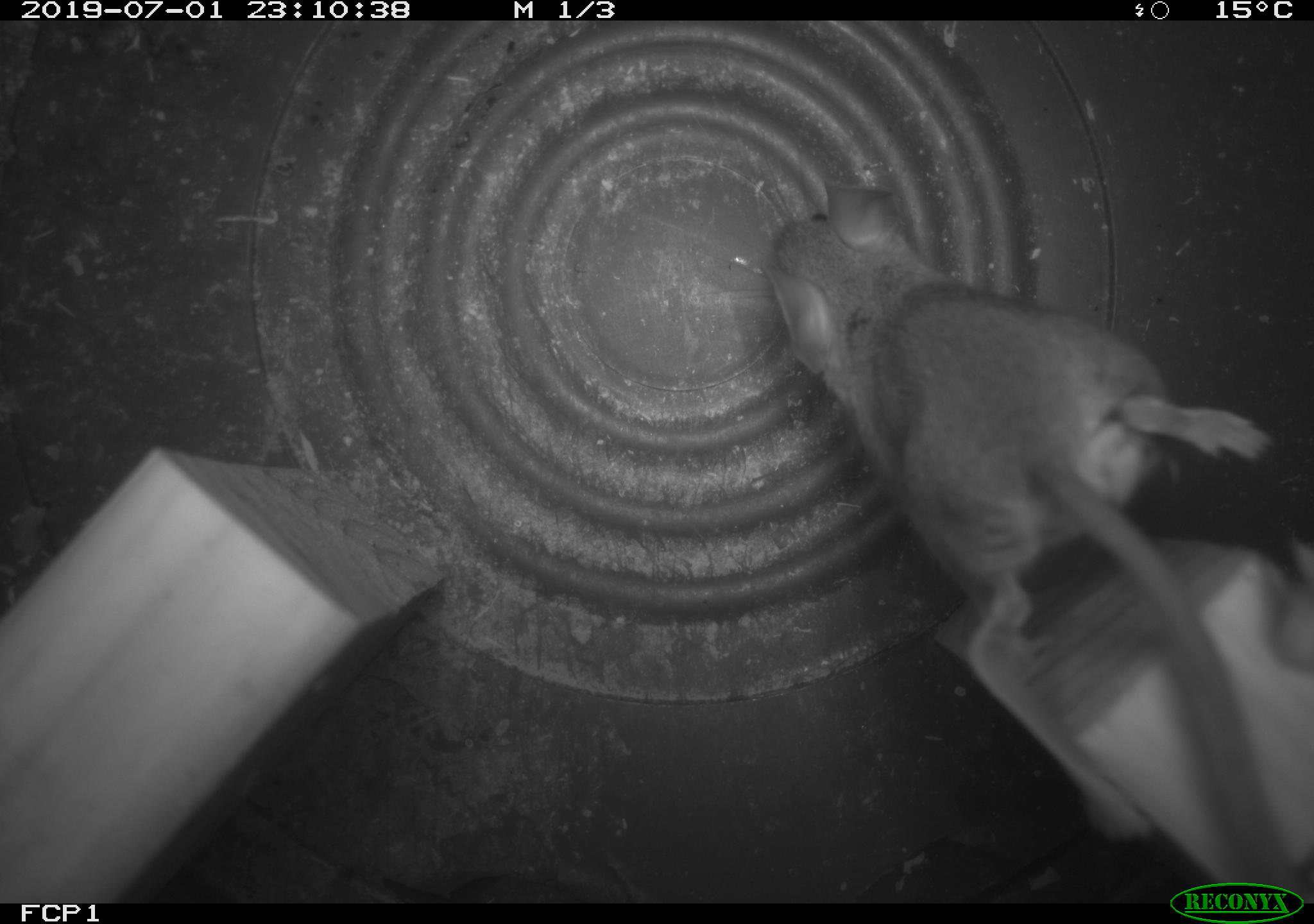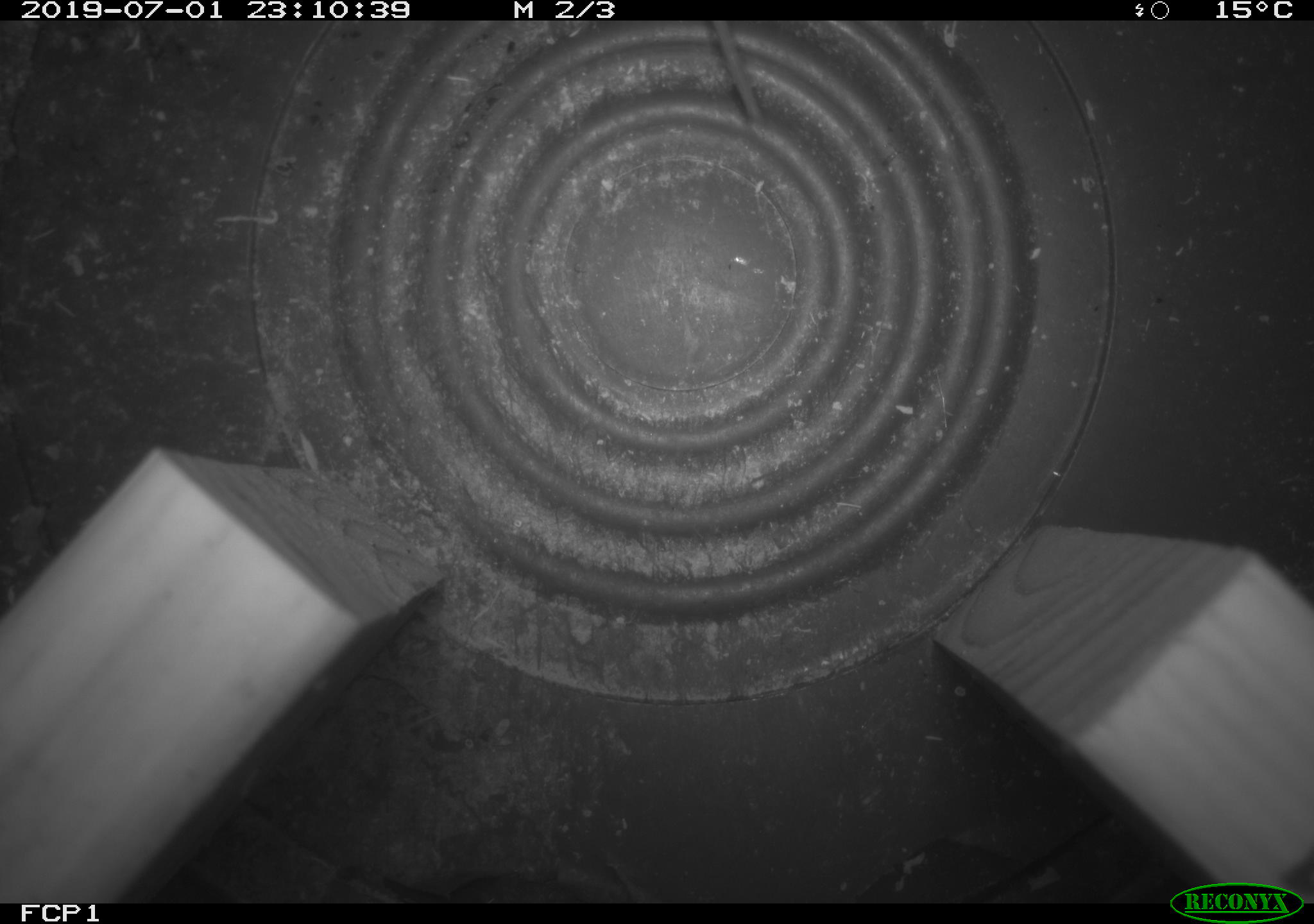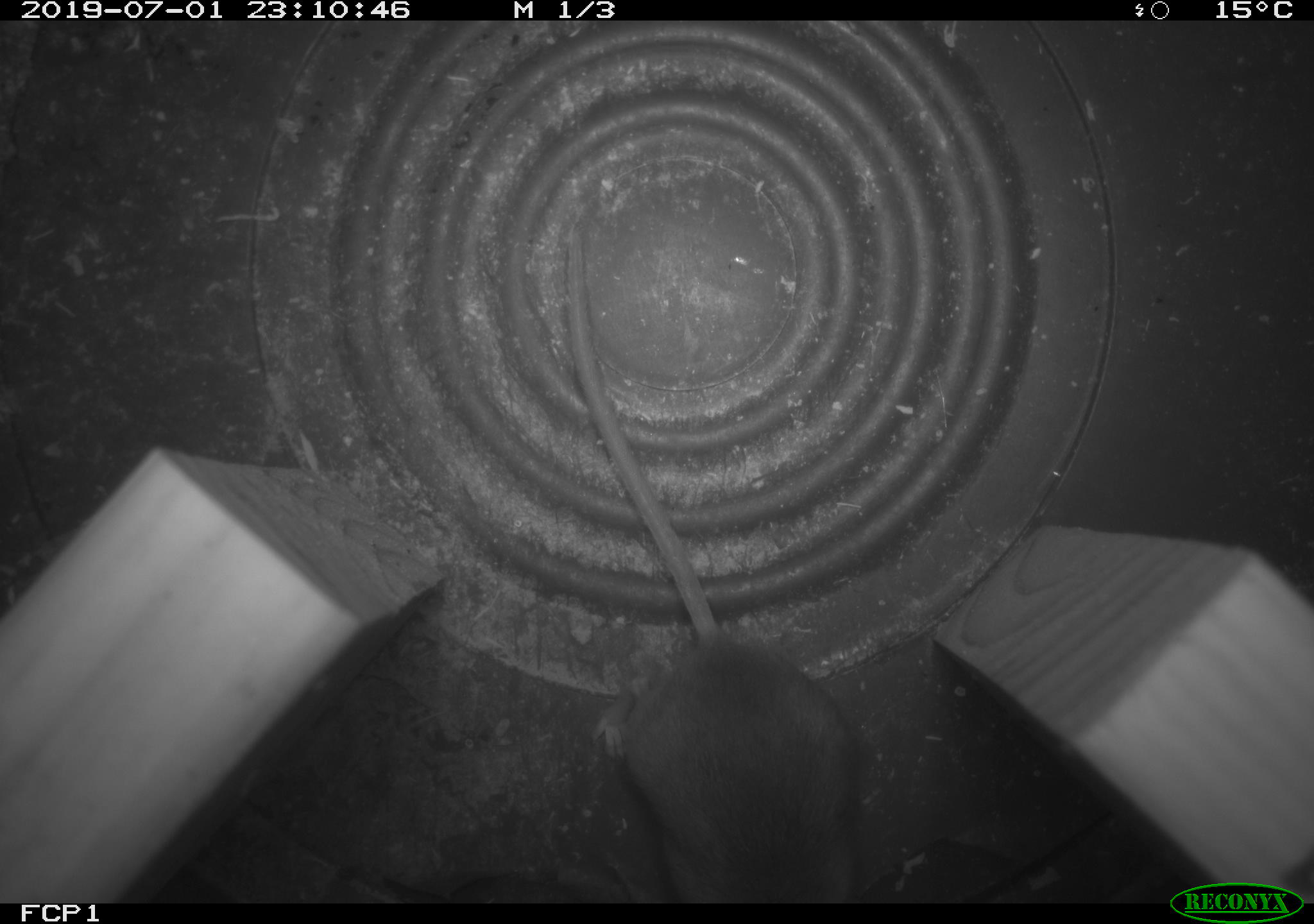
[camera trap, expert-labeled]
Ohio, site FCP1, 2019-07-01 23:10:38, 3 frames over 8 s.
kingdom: Animalia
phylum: Chordata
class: Mammalia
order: Rodentia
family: Cricetidae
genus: Peromyscus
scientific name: Peromyscus leucopus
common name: white-footed mouse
White-footed mouse (Peromyscus leucopus).